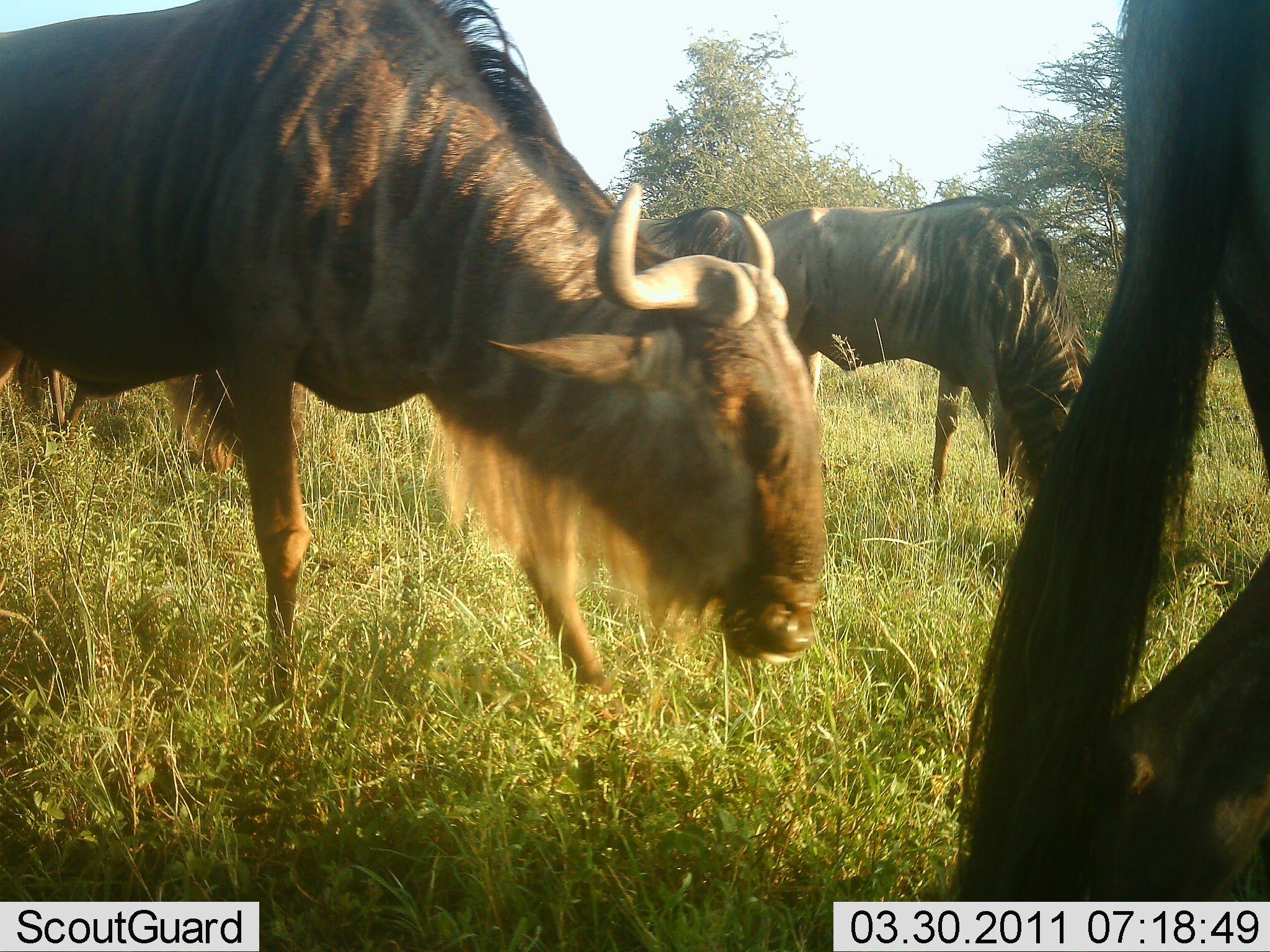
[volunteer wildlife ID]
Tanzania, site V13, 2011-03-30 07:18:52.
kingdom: Animalia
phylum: Chordata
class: Mammalia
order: Artiodactyla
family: Bovidae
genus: Connochaetes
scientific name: Connochaetes taurinus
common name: blue wildebeest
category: wildebeest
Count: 3.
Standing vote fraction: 23%.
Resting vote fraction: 0%.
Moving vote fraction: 15%.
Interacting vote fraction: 0%.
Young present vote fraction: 0%.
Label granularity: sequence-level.